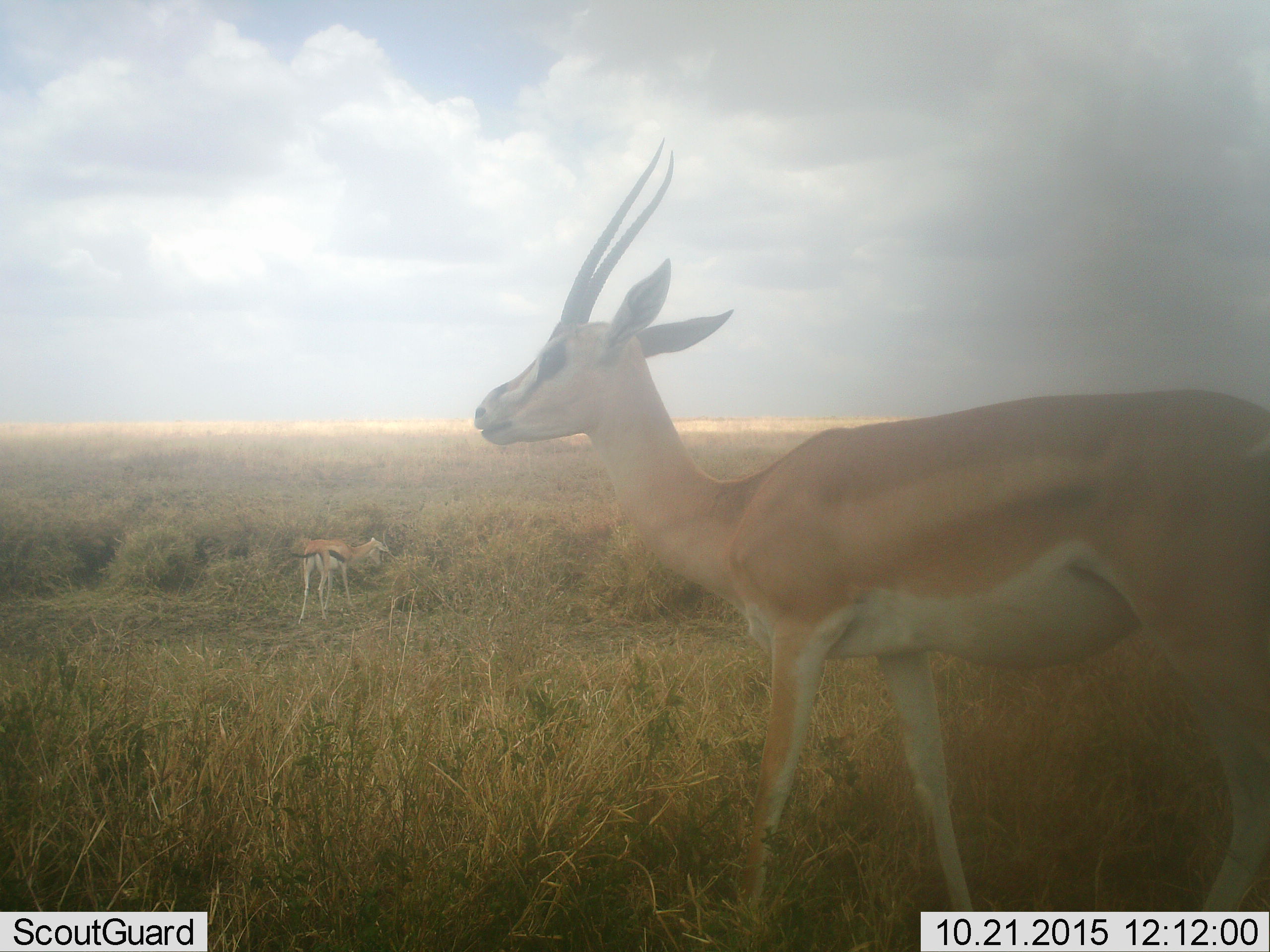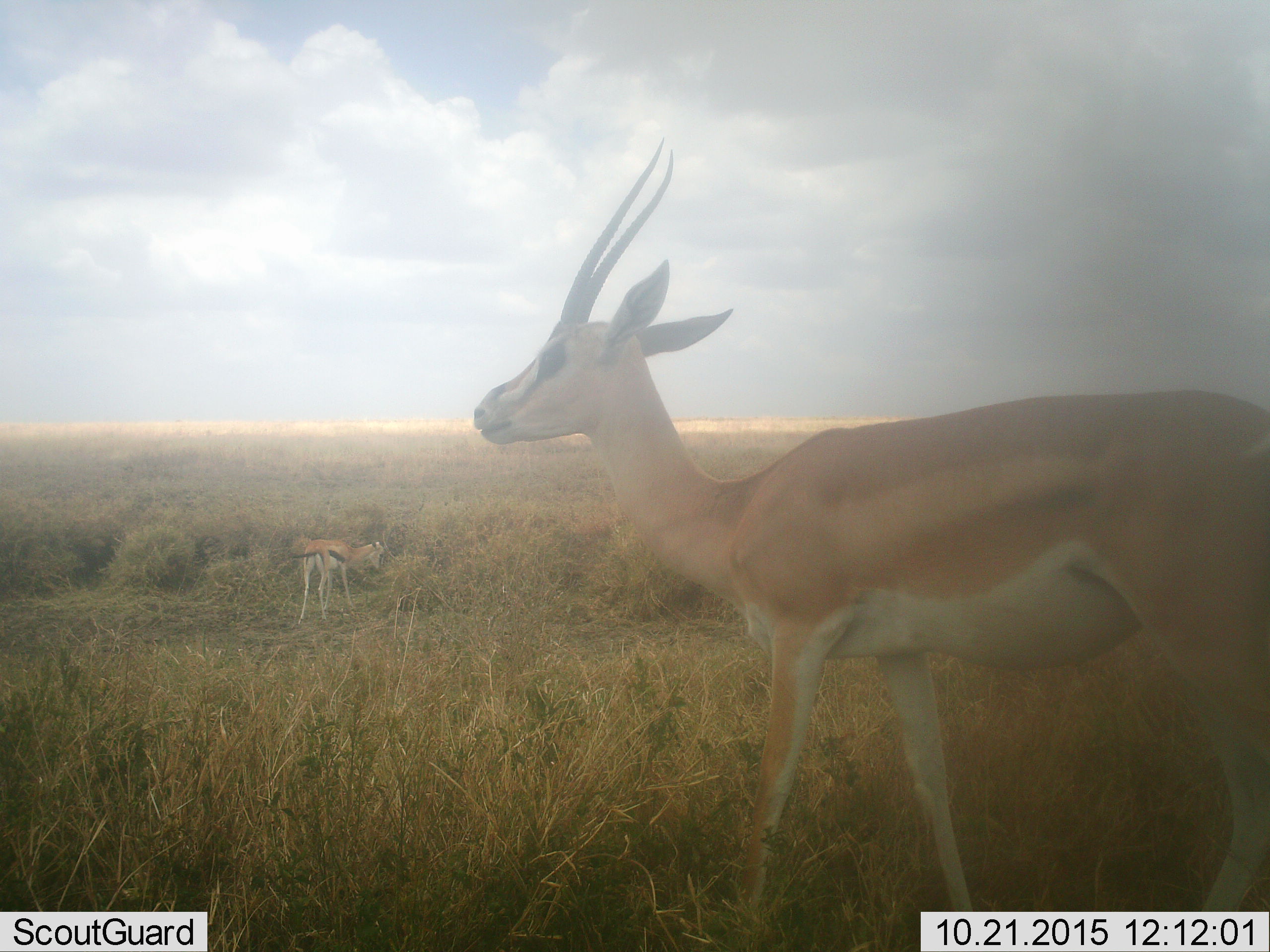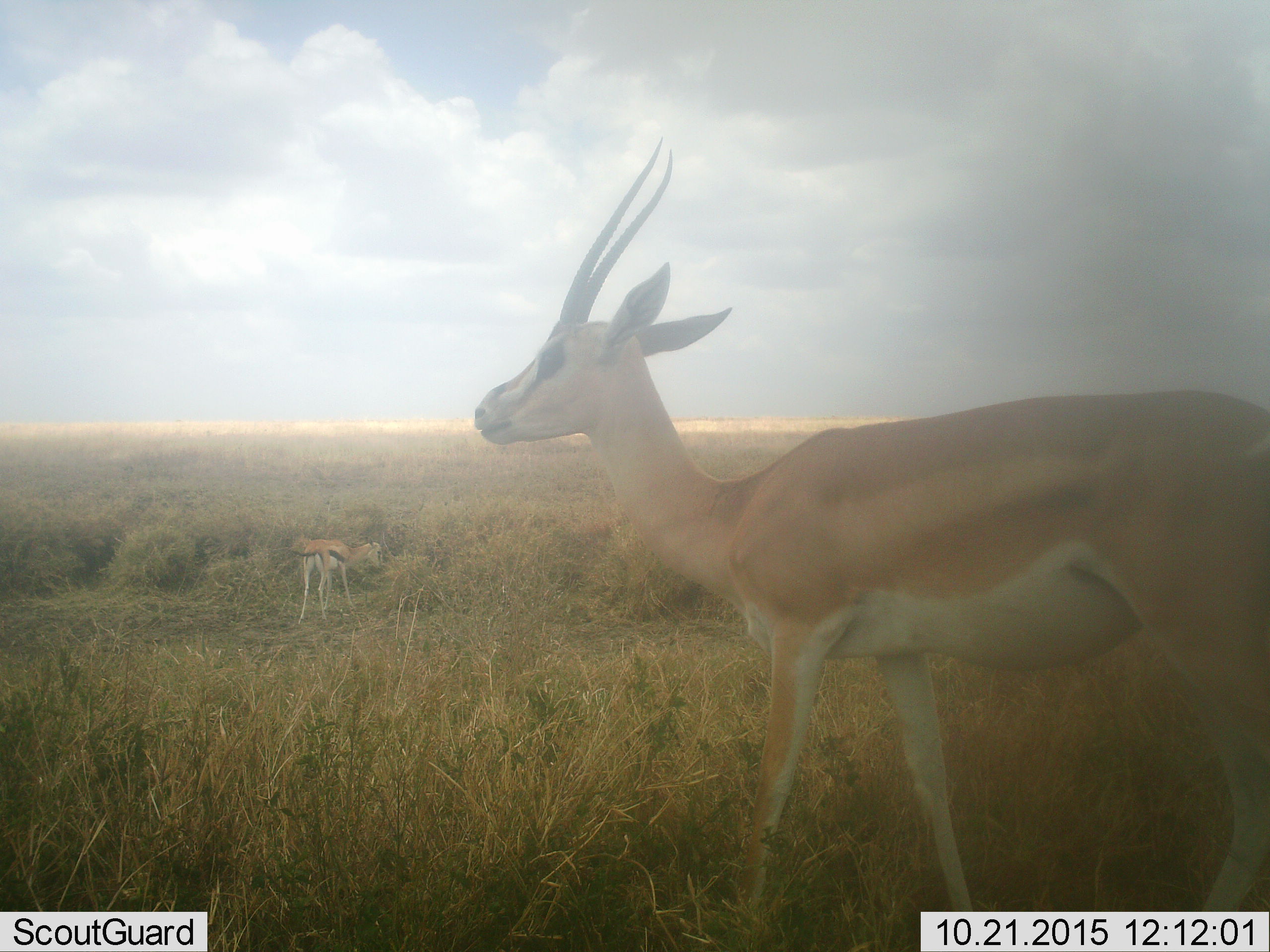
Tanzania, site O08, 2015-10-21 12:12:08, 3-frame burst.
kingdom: Animalia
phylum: Chordata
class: Mammalia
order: Artiodactyla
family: Bovidae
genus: Nanger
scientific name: Nanger granti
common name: grant's gazelle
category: gazellegrants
Gazellegrants (grant's gazelle) (Nanger granti), count 2. Behavior (volunteer vote fractions): standing 100%, resting 0%, moving 0%, interacting 0%. Young present (vote fraction): 14%. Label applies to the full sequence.